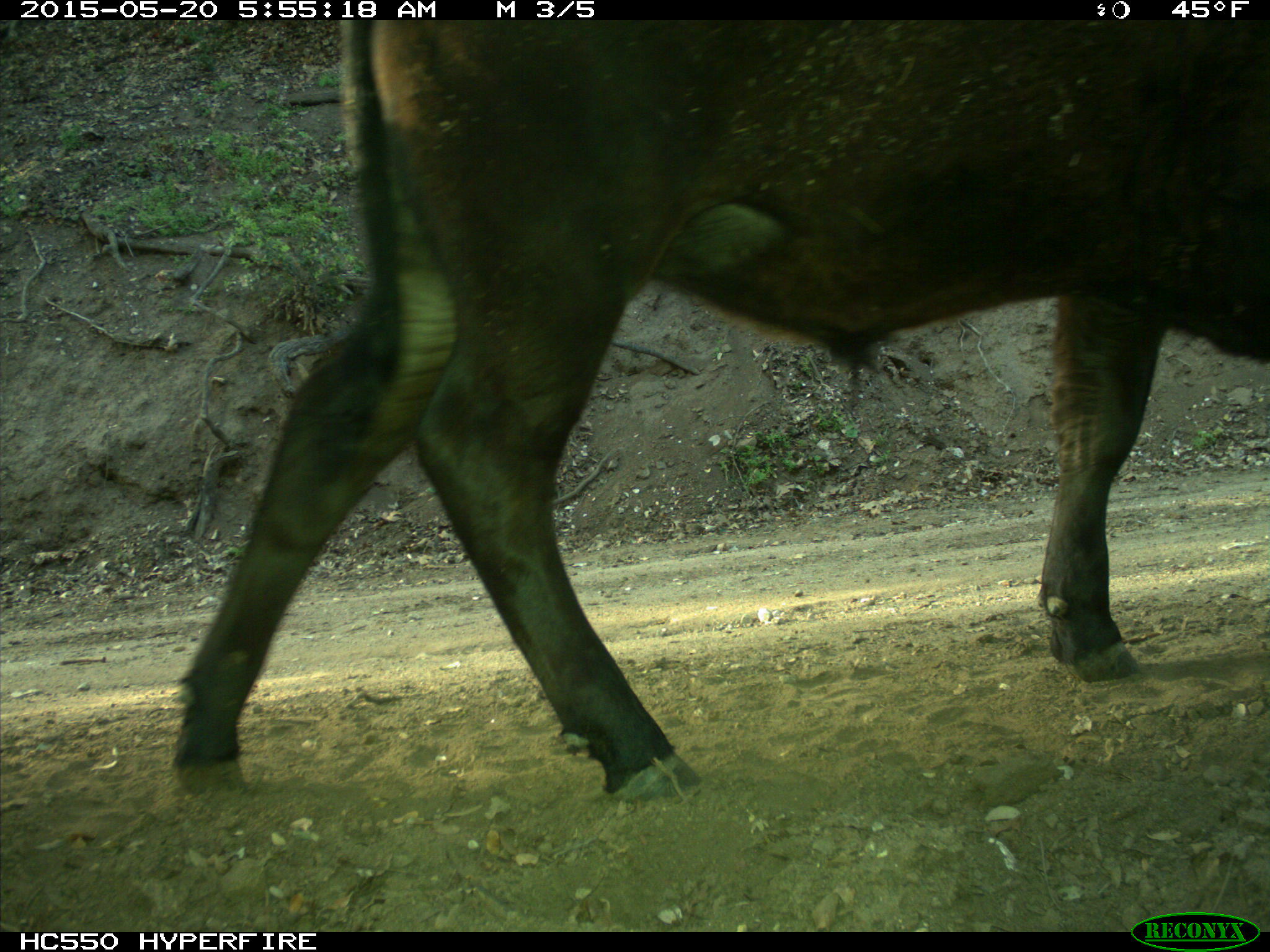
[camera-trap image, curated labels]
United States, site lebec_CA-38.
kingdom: Animalia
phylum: Chordata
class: Mammalia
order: Artiodactyla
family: Bovidae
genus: Bos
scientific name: Bos taurus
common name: domestic cow